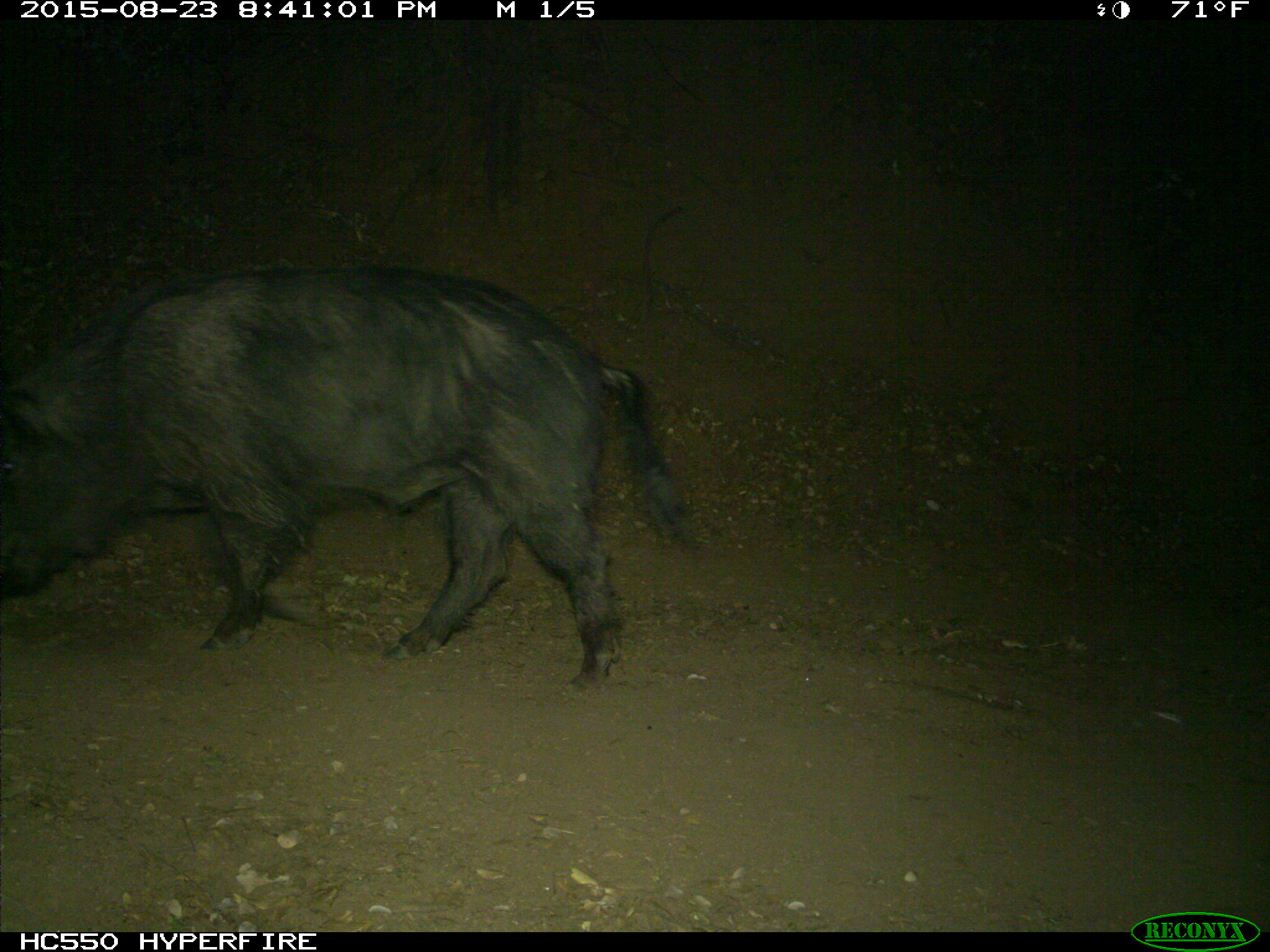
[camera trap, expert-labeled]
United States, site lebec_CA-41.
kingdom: Animalia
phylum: Chordata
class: Mammalia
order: Artiodactyla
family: Suidae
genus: Sus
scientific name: Sus scrofa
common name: wild boar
Sus scrofa (wild boar).